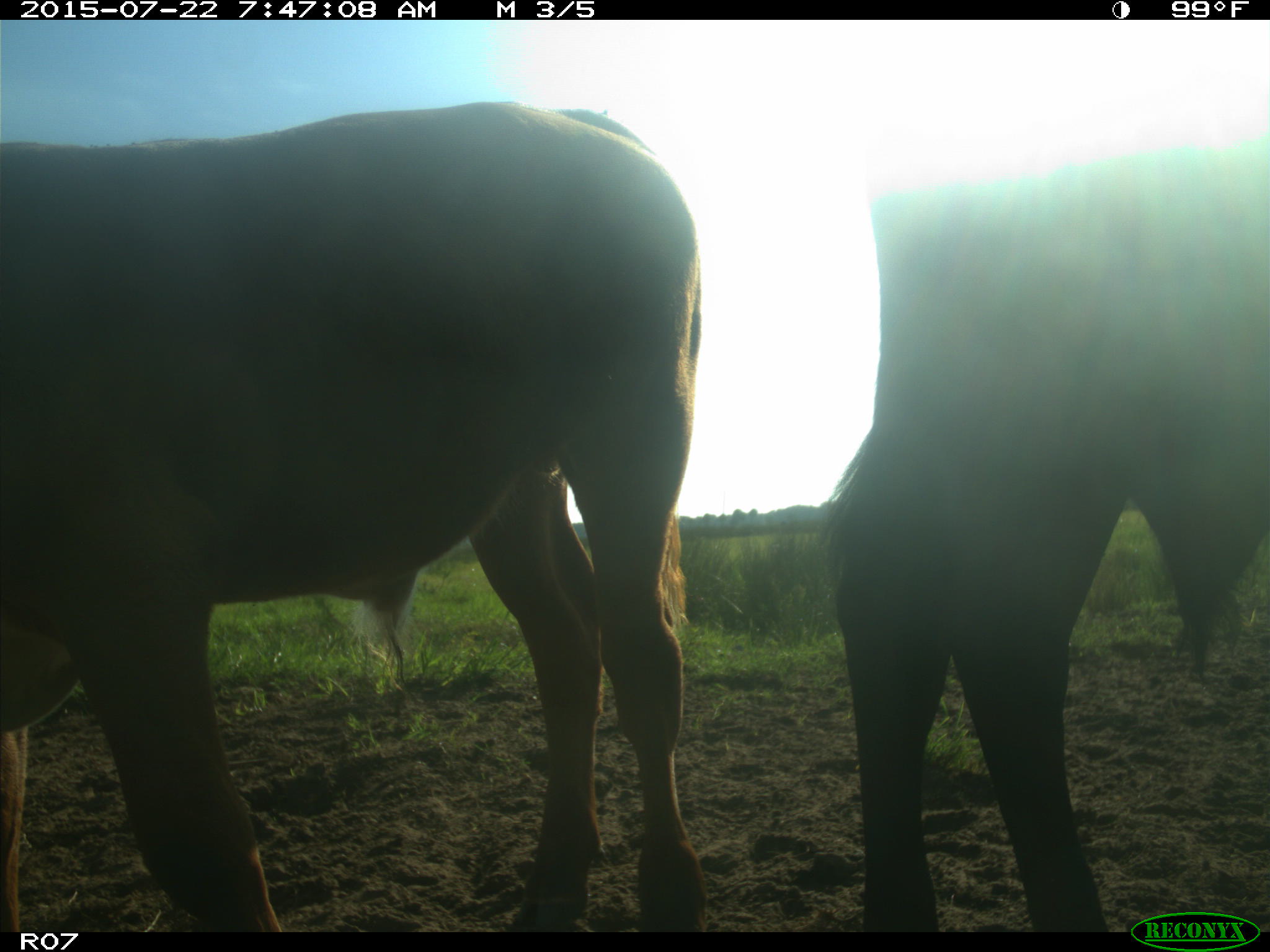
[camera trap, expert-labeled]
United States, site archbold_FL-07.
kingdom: Animalia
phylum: Chordata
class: Mammalia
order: Carnivora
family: Procyonidae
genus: Procyon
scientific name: Procyon lotor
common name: common raccoon